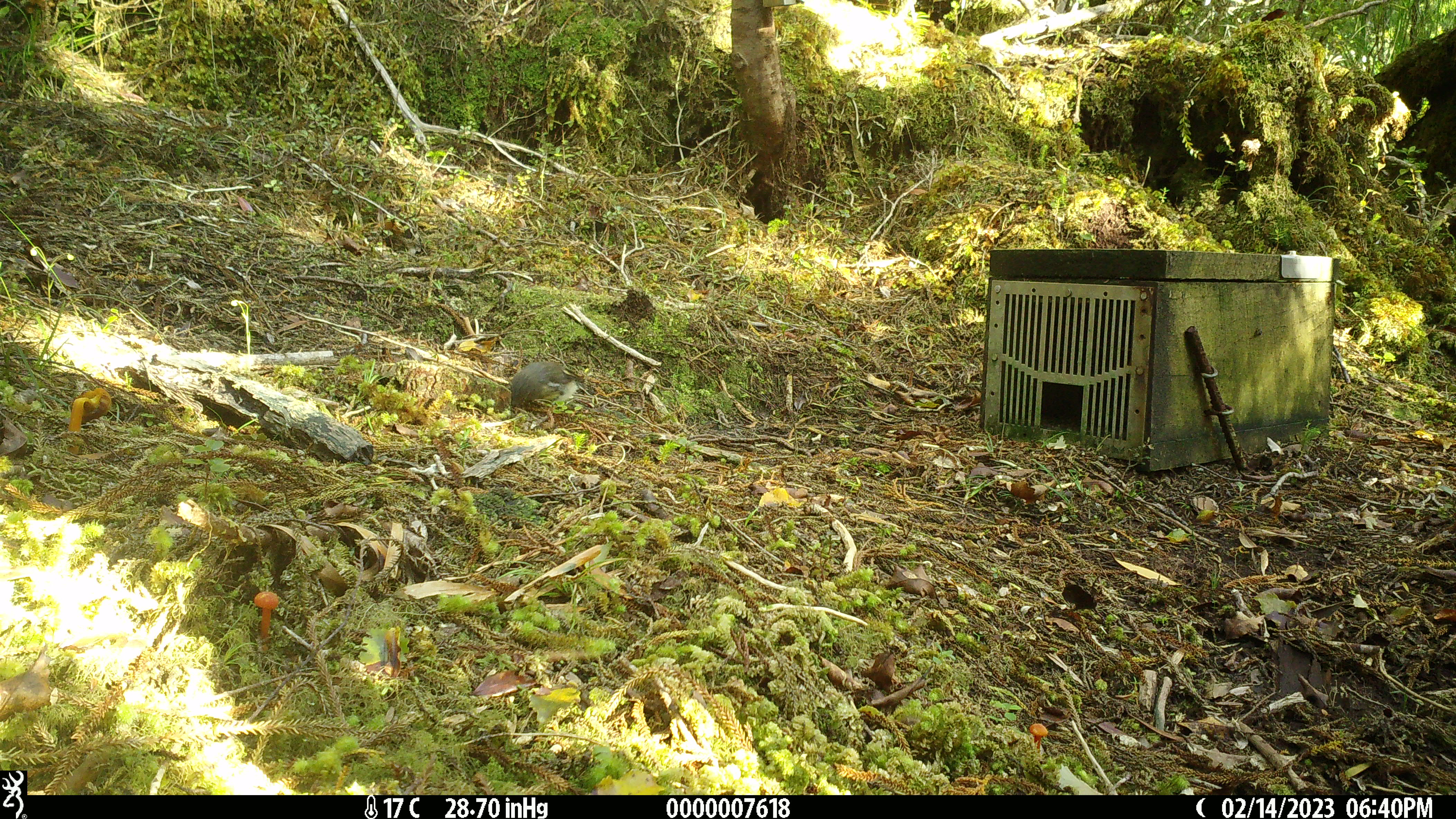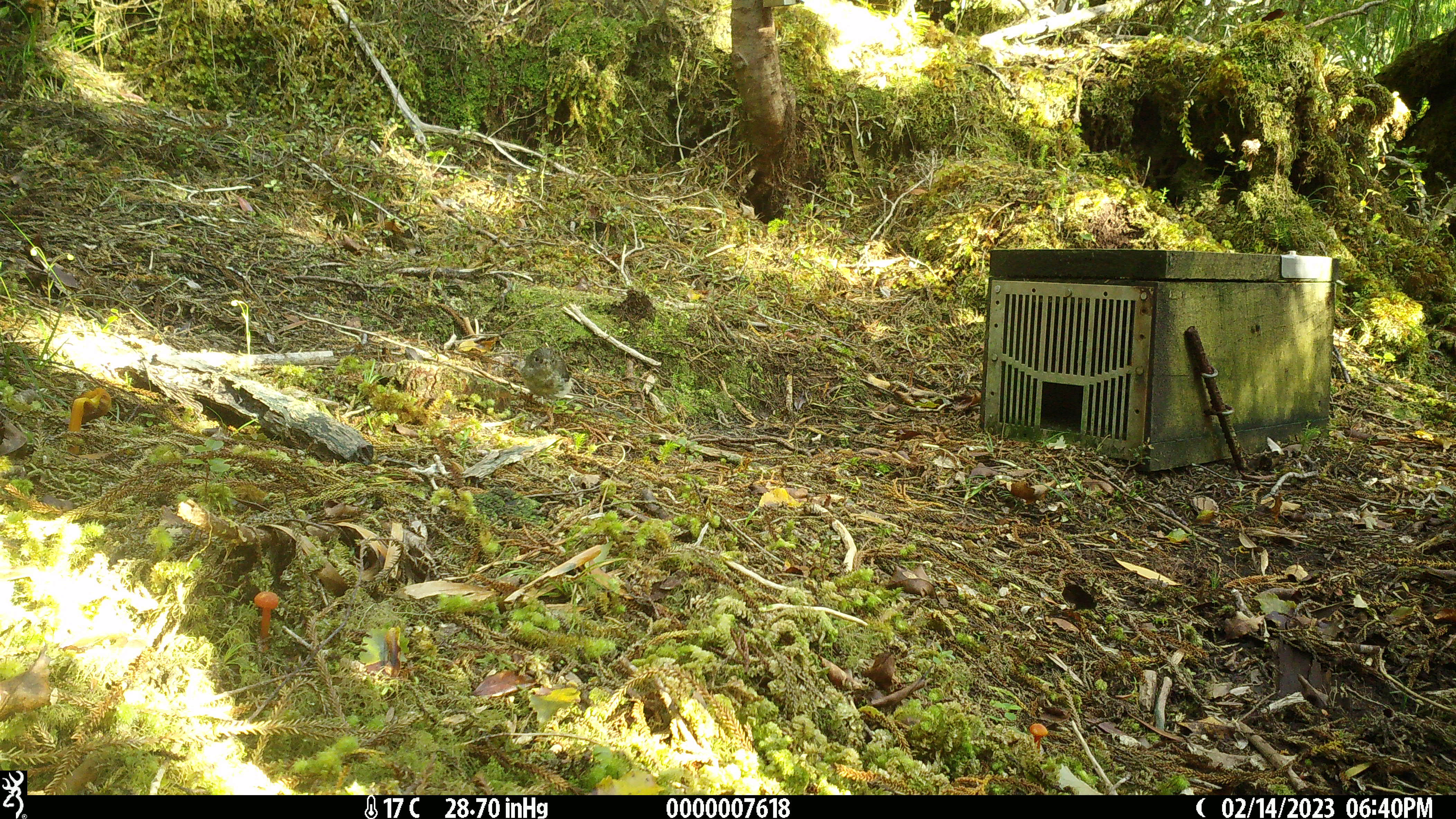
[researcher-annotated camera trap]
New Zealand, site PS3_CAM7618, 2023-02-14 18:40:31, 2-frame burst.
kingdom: Animalia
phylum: Chordata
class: Aves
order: Passeriformes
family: Petroicidae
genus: Petroica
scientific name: Petroica macrocephala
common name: tomtit